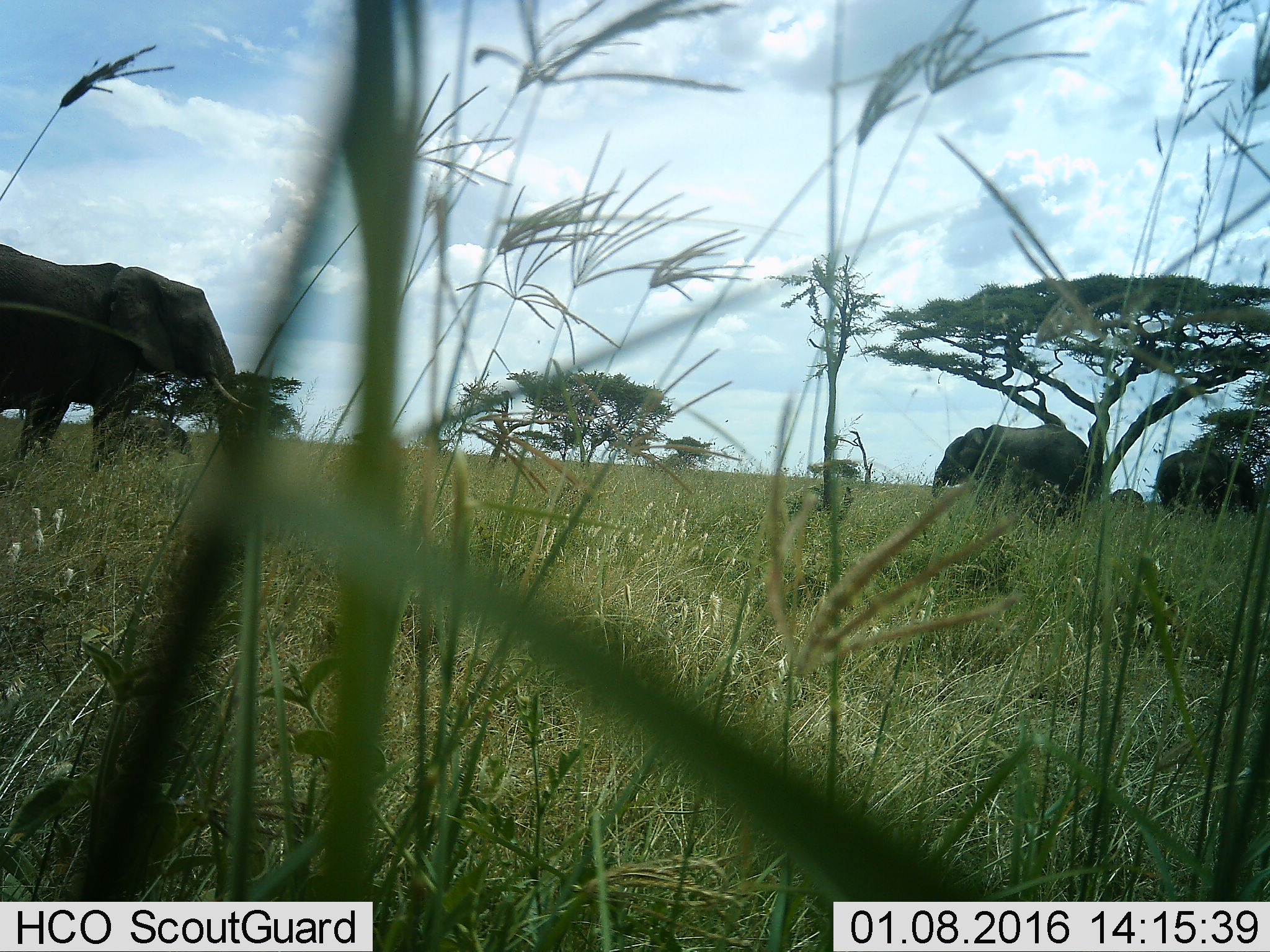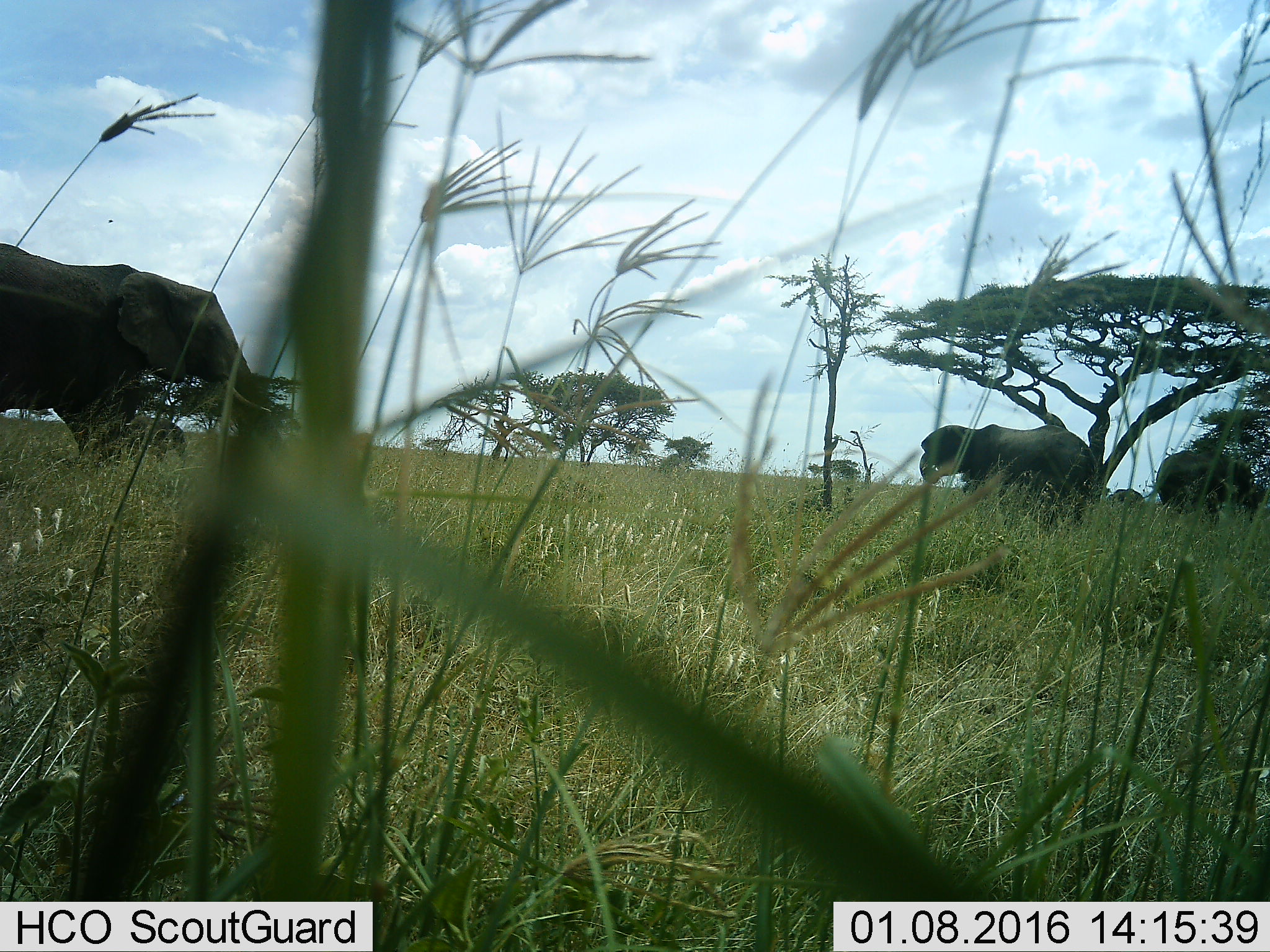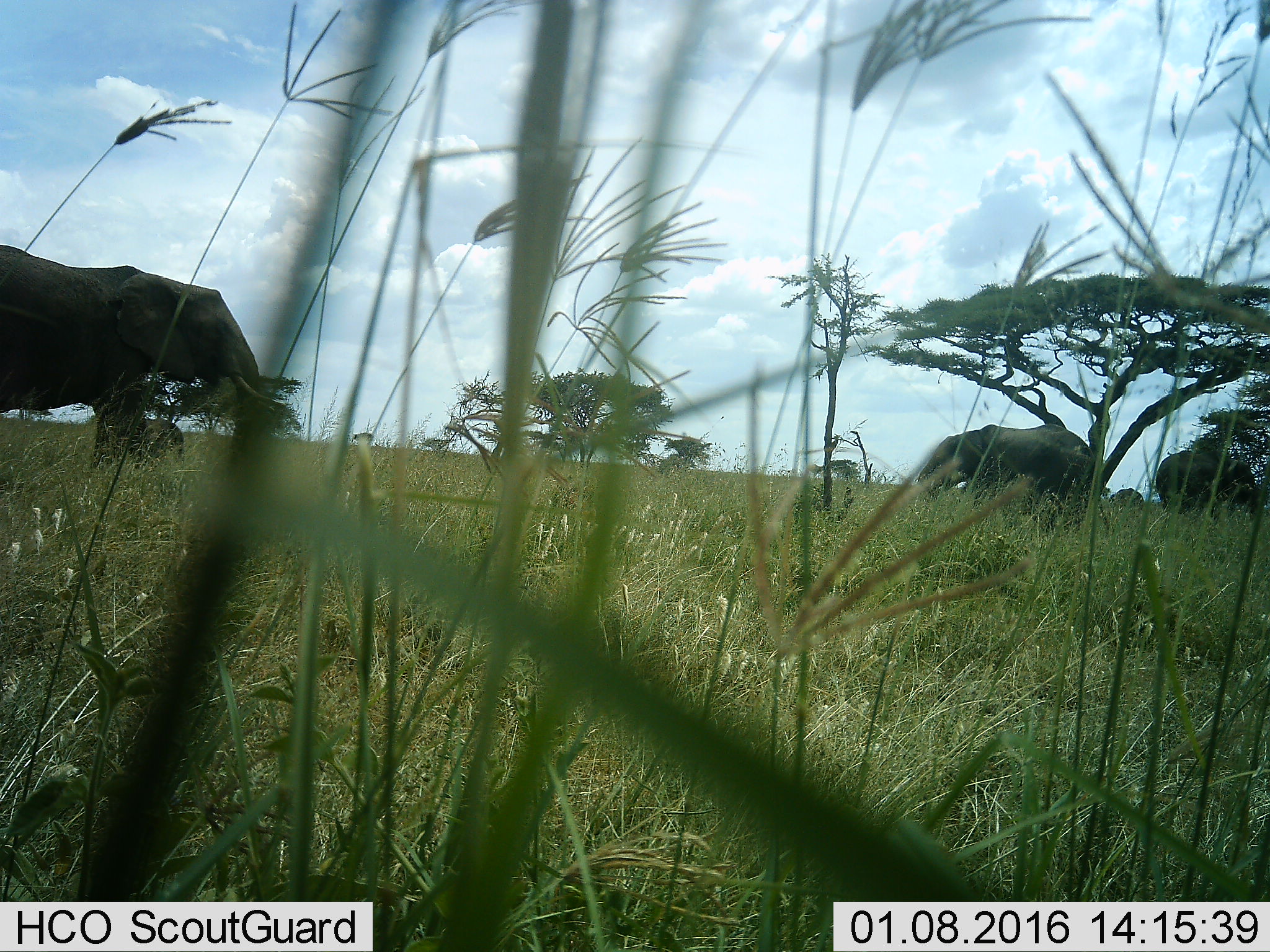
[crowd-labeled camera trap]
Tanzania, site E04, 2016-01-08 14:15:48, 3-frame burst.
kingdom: Animalia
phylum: Chordata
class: Mammalia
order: Proboscidea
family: Elephantidae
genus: Loxodonta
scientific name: Loxodonta africana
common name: african bush elephant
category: elephant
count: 5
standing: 72%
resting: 0%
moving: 44%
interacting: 6%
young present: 72%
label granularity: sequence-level